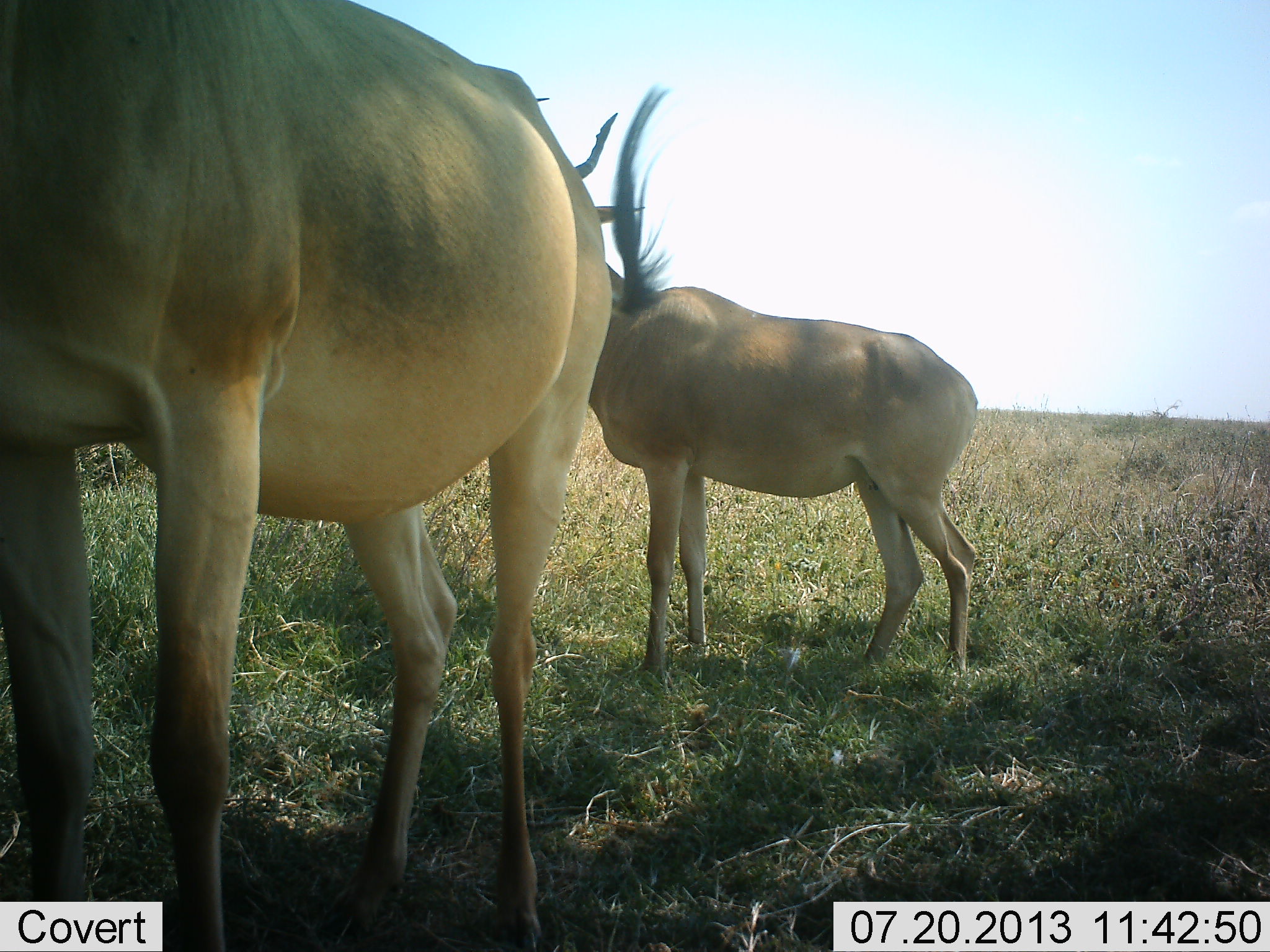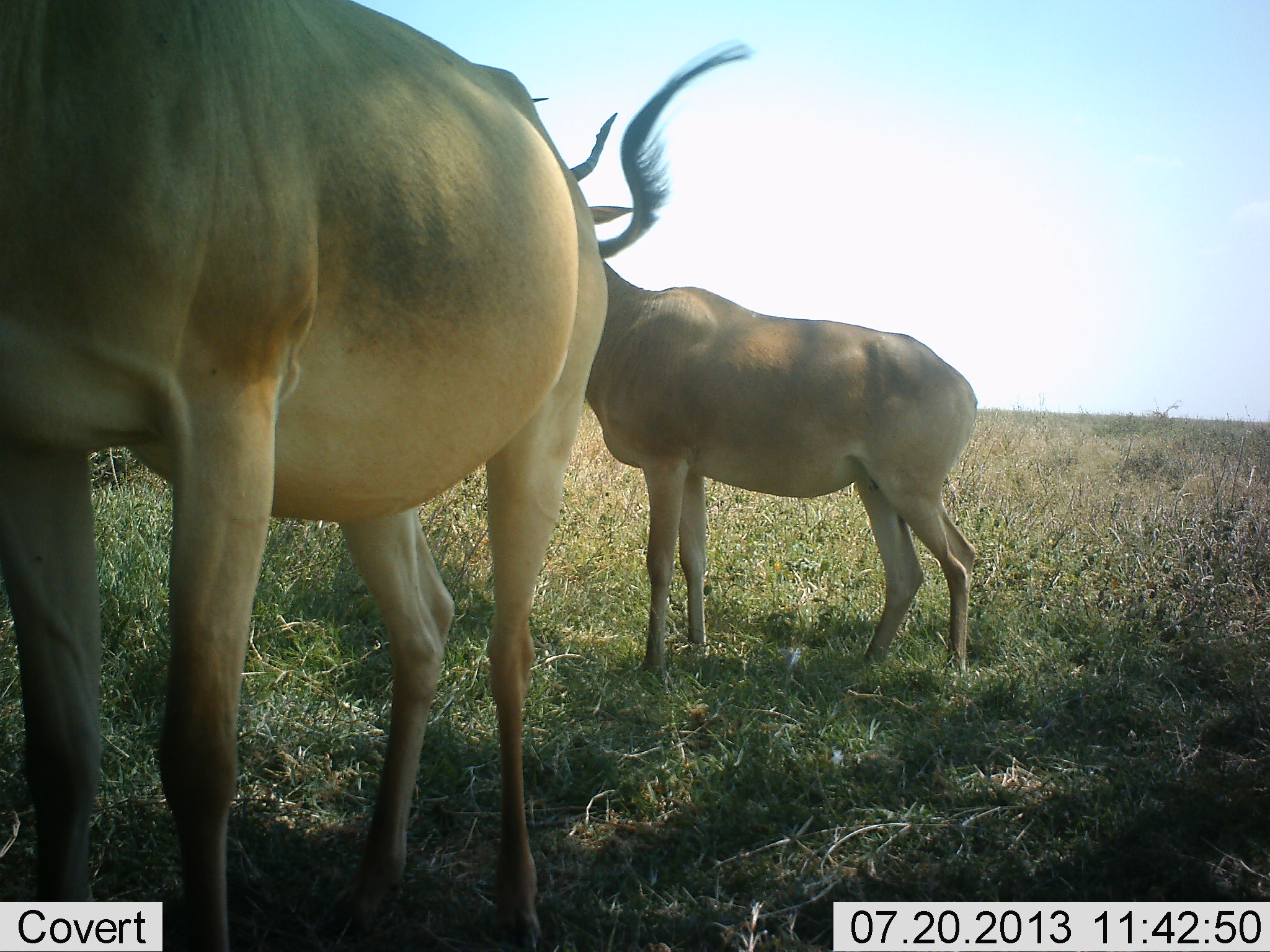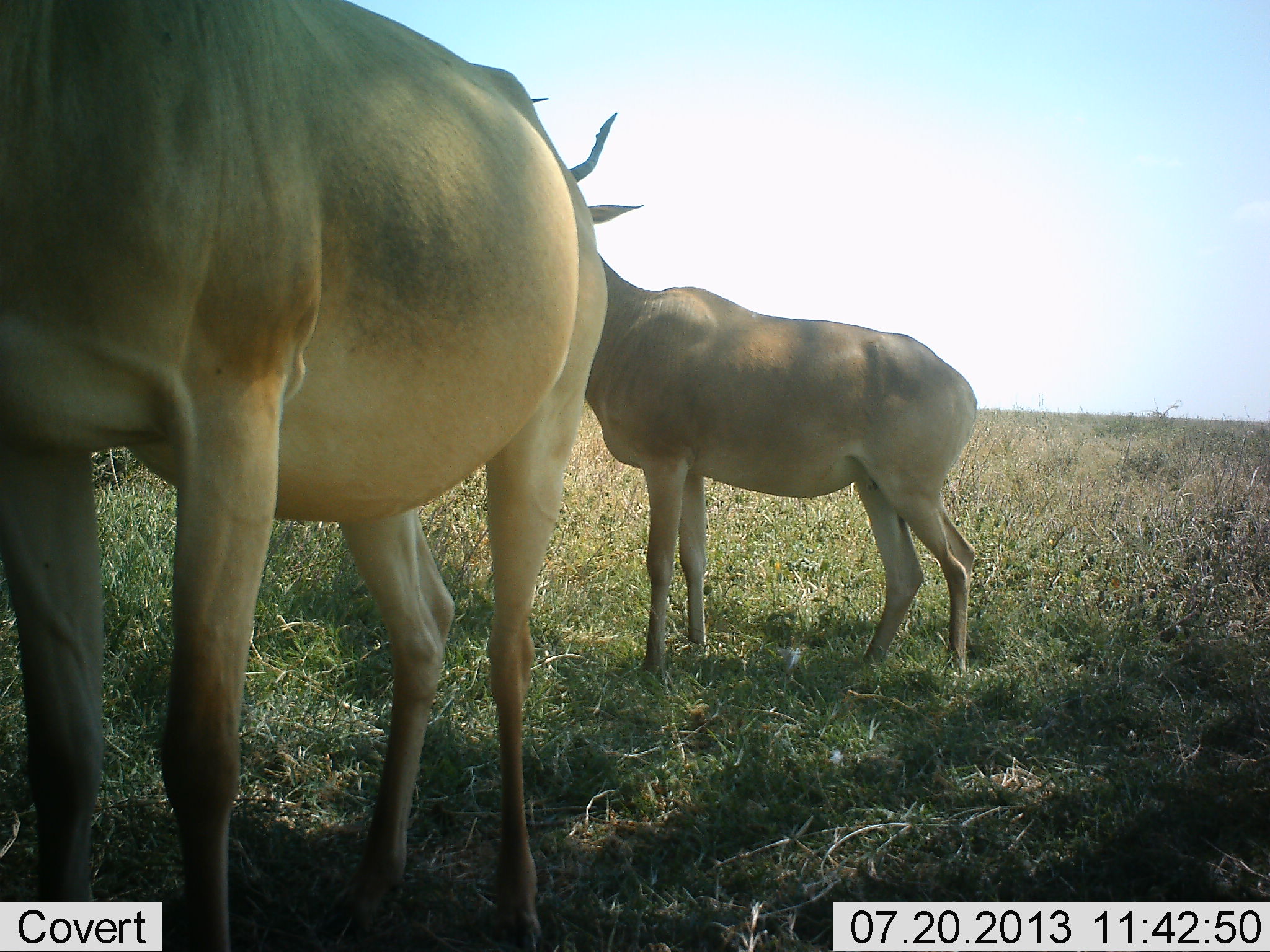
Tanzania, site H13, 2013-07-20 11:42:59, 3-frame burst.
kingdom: Animalia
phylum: Chordata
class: Mammalia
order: Artiodactyla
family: Bovidae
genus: Alcelaphus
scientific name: Alcelaphus buselaphus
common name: hartebeest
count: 2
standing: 100%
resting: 0%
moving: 0%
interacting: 0%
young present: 6%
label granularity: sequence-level